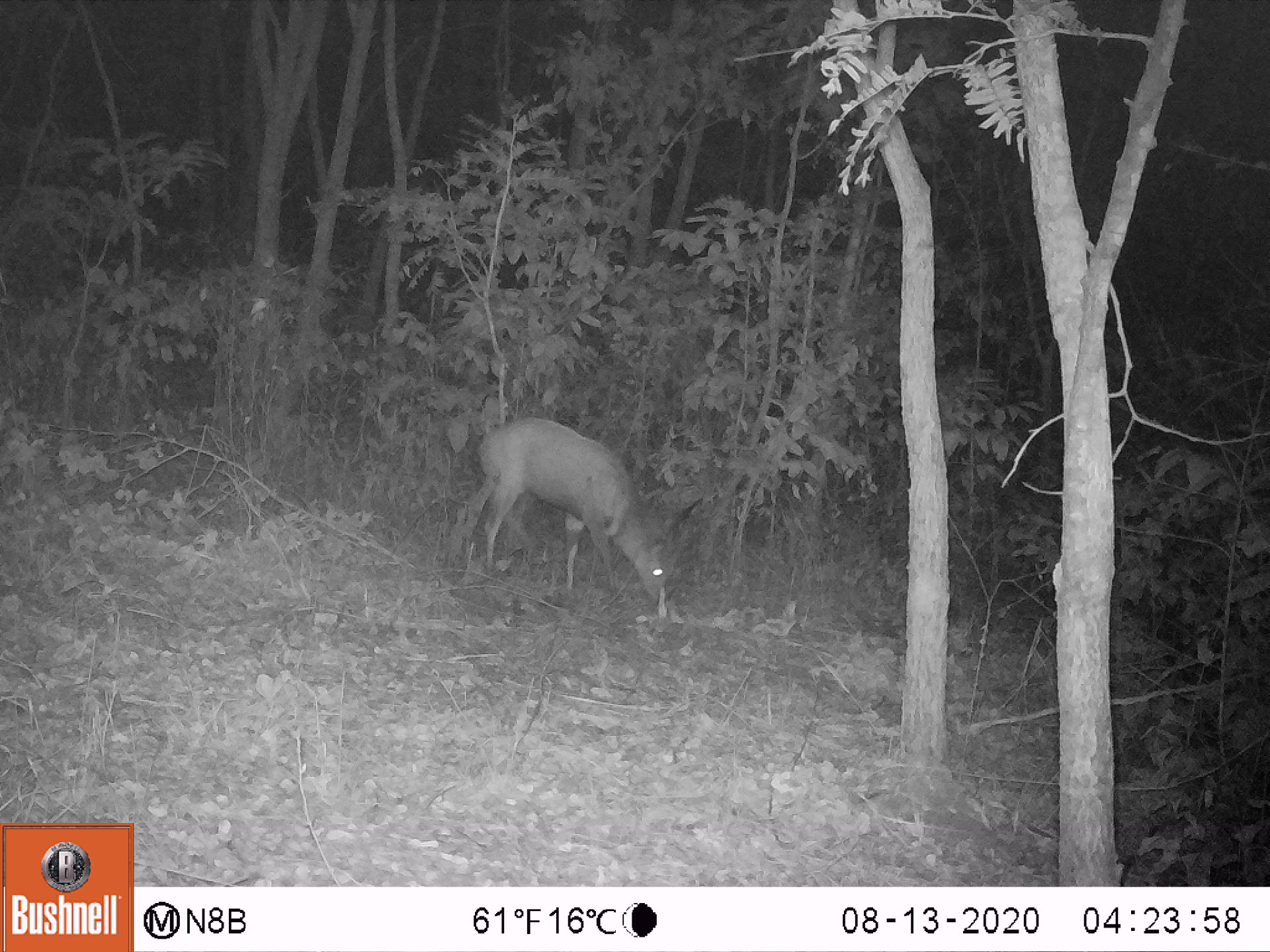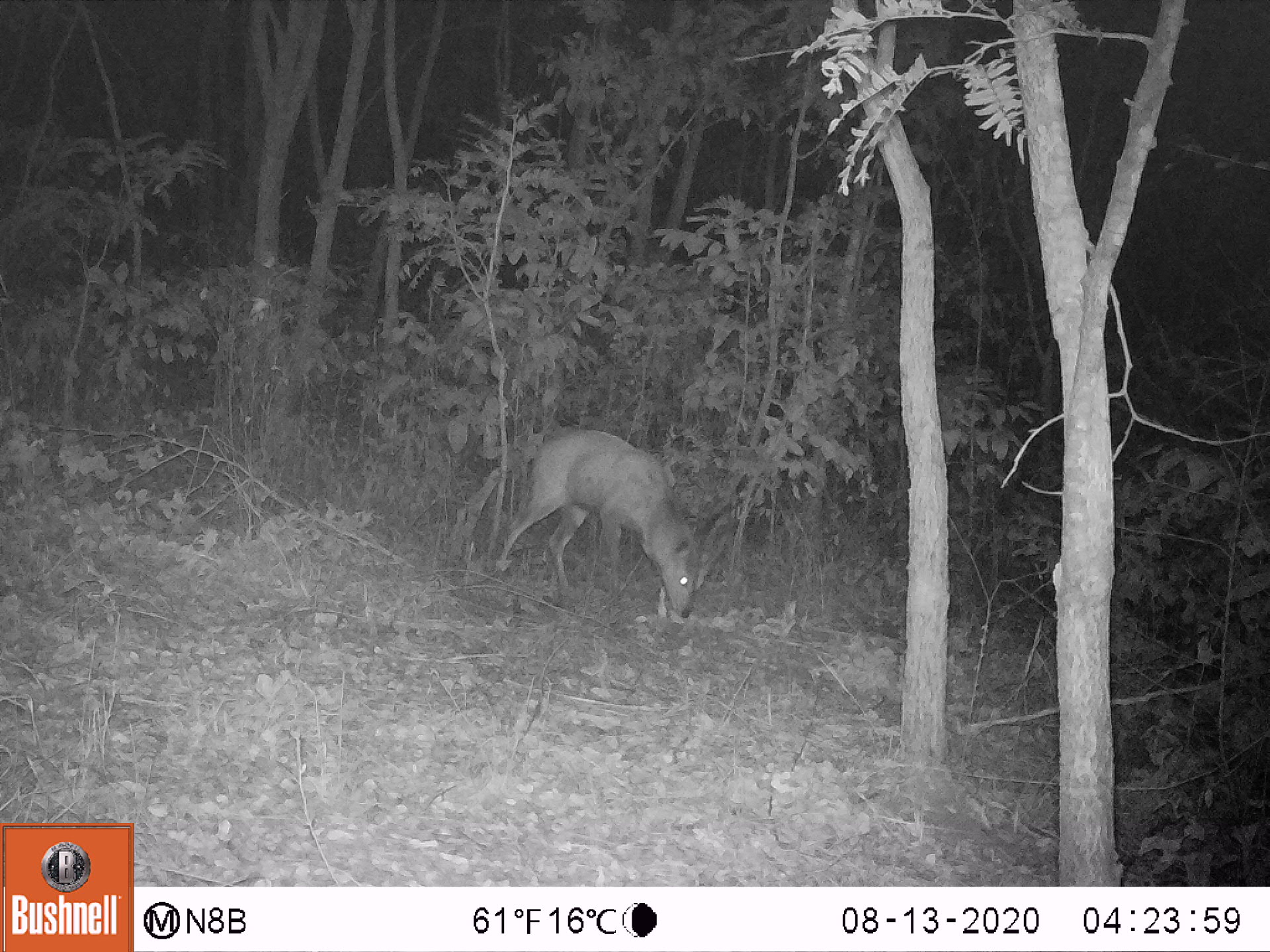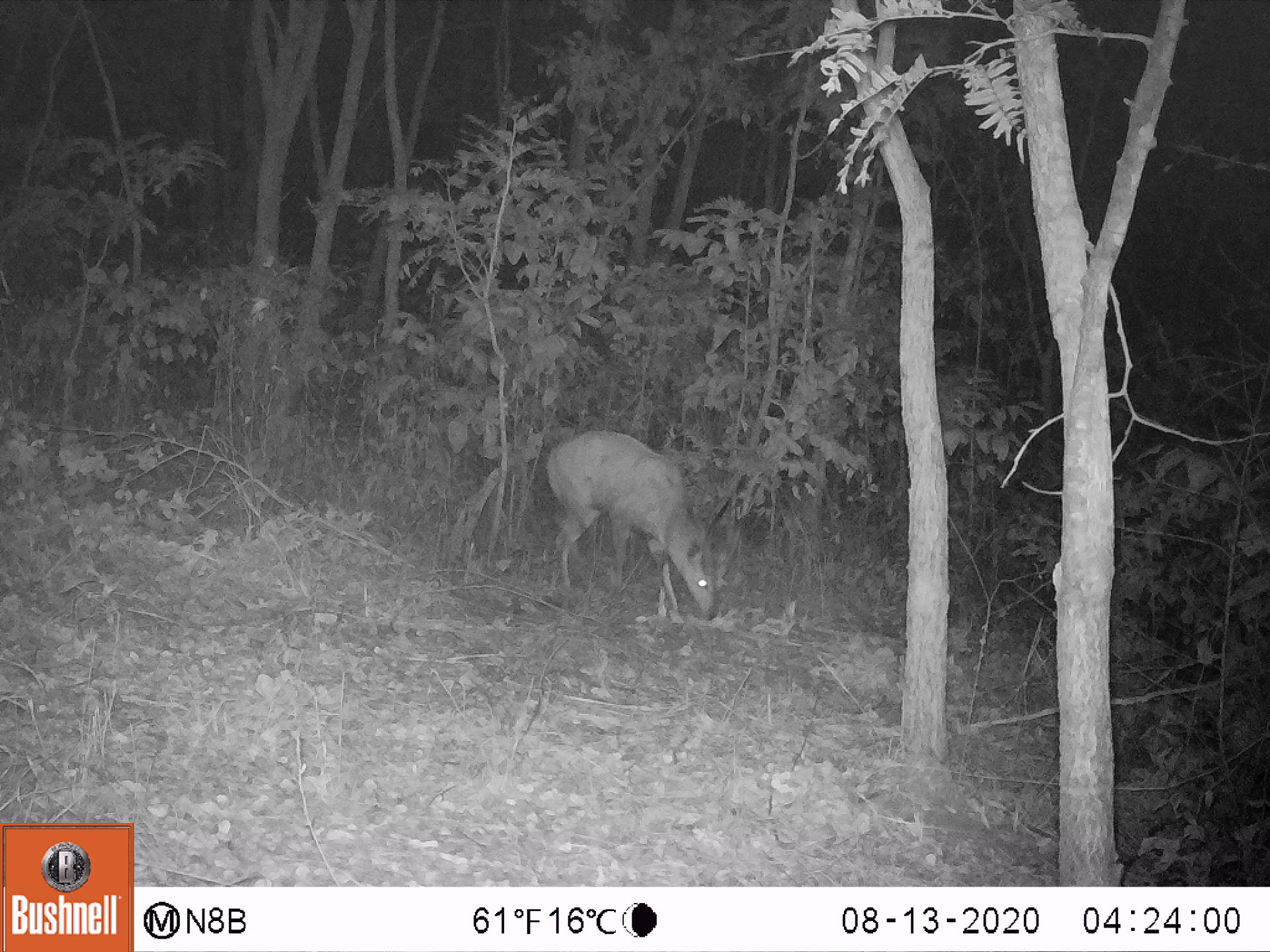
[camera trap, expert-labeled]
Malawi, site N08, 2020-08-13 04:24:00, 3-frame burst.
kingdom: Animalia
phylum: Chordata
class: Mammalia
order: Artiodactyla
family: Bovidae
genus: Tragelaphus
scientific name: Tragelaphus sylvaticus sylvaticus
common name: cape bushbuck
Cape bushbuck (Tragelaphus sylvaticus sylvaticus), count 1.